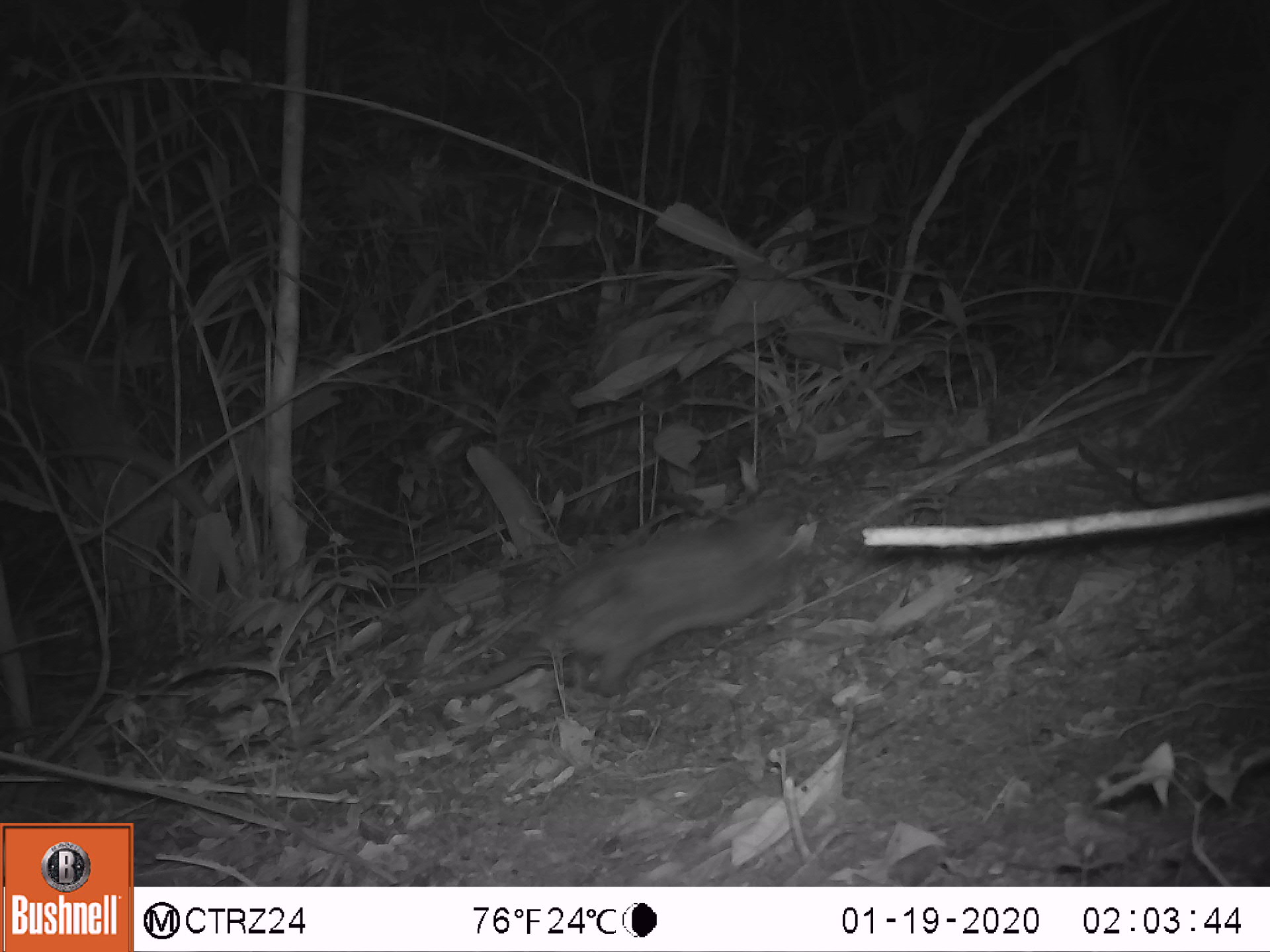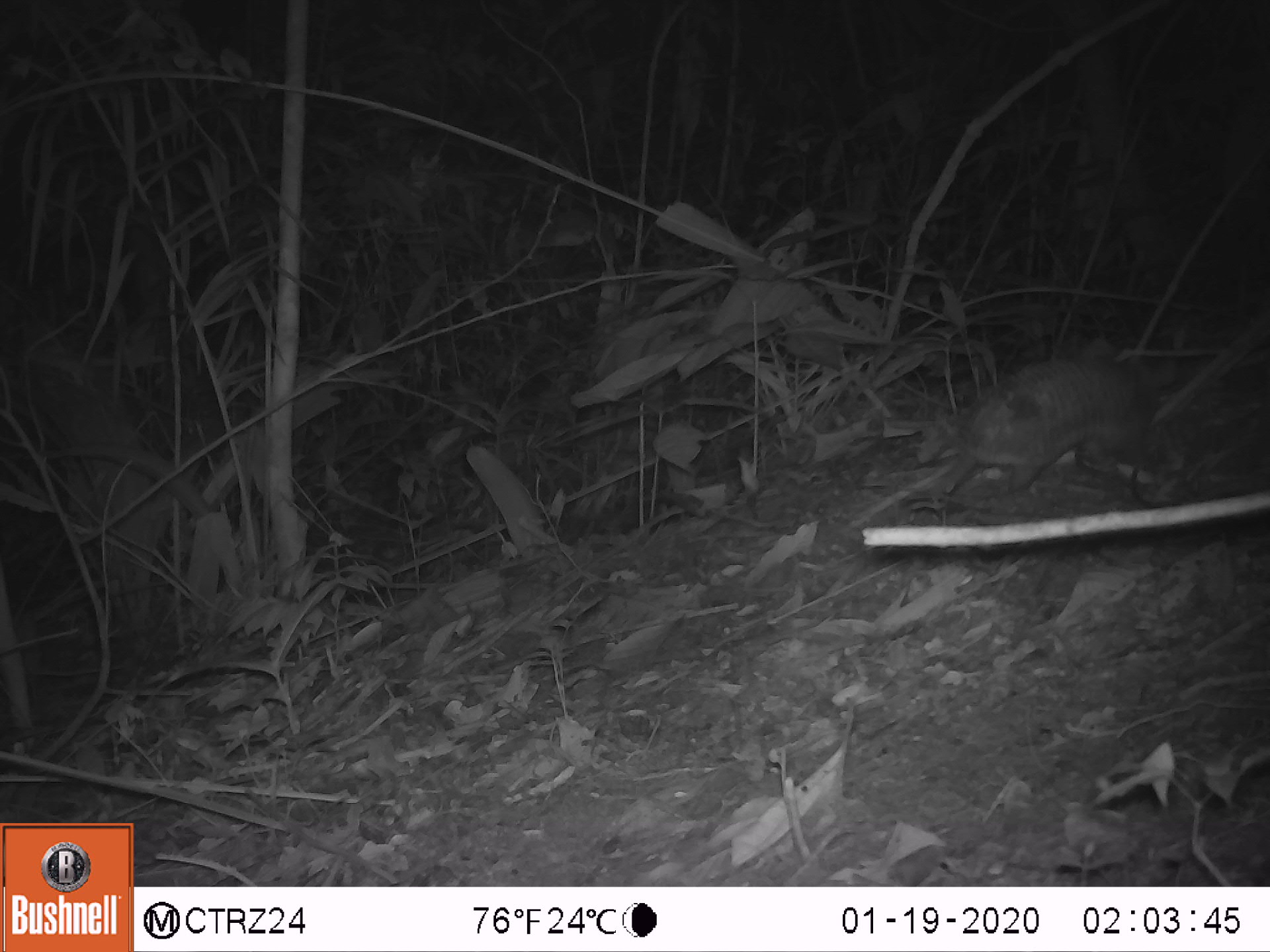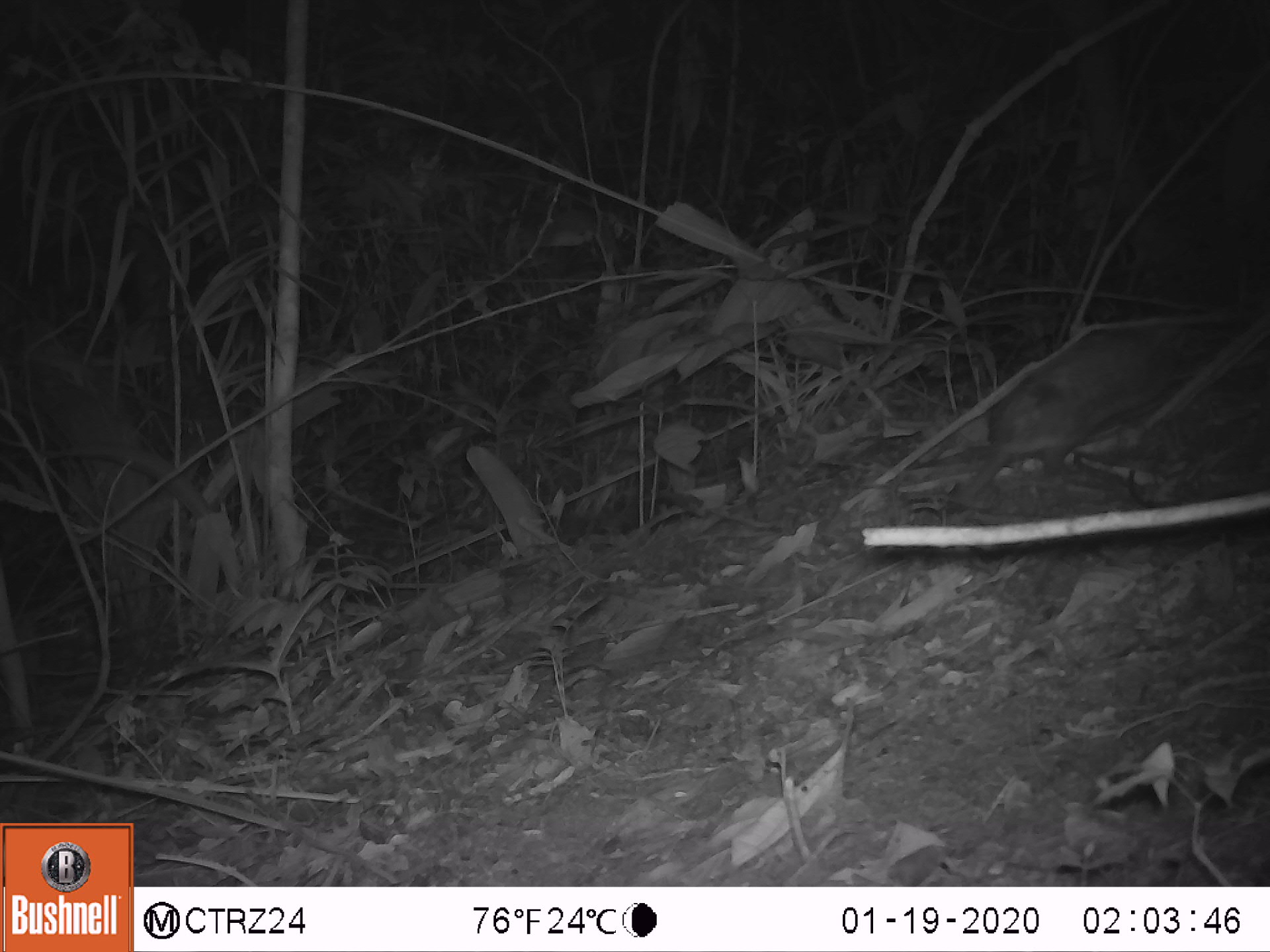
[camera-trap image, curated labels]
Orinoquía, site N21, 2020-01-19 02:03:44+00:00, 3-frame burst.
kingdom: Animalia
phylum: Chordata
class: Mammalia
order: Cingulata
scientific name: Cingulata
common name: armadillo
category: unknown armadillo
Unknown armadillo (armadillo) (Cingulata).